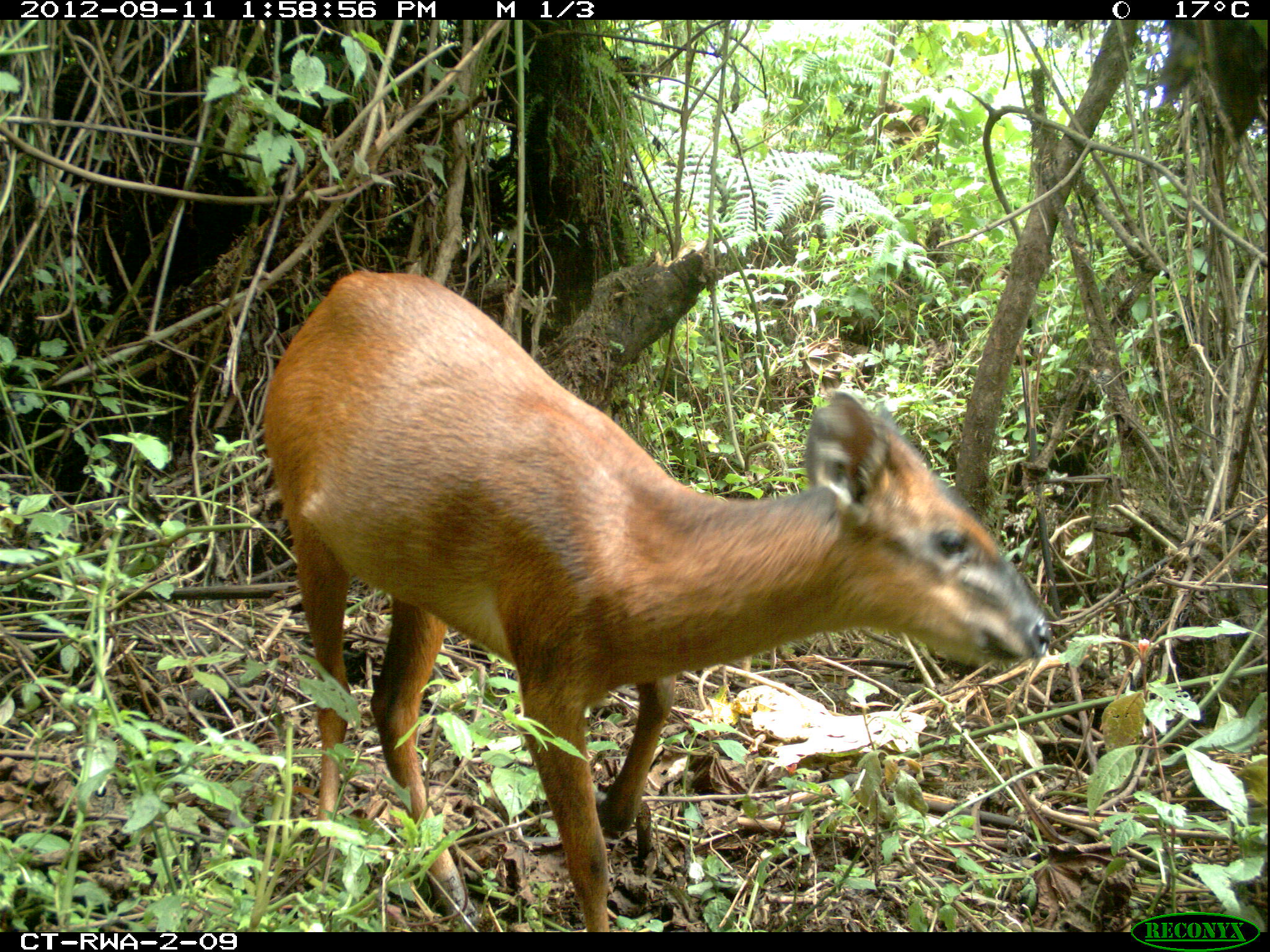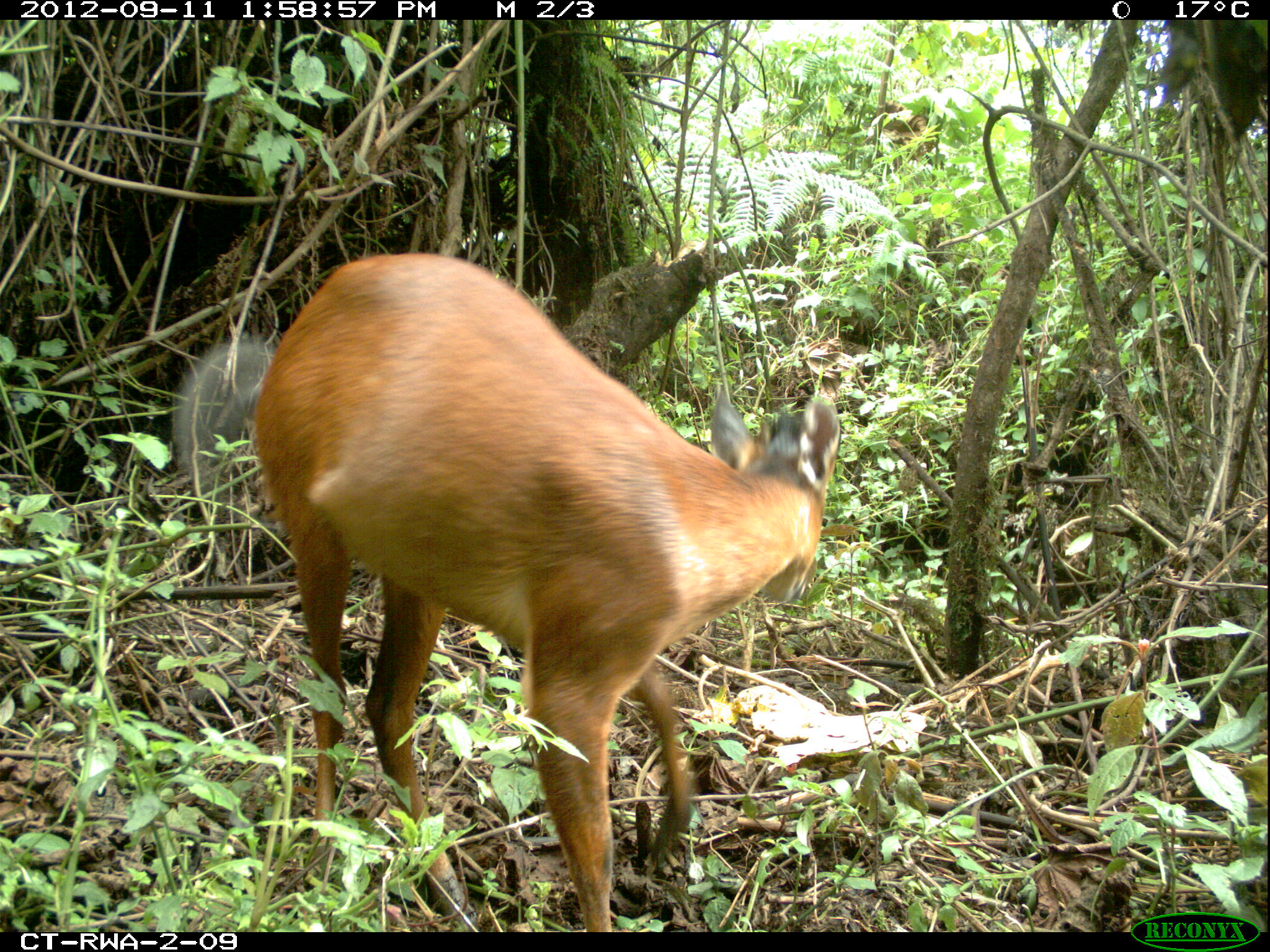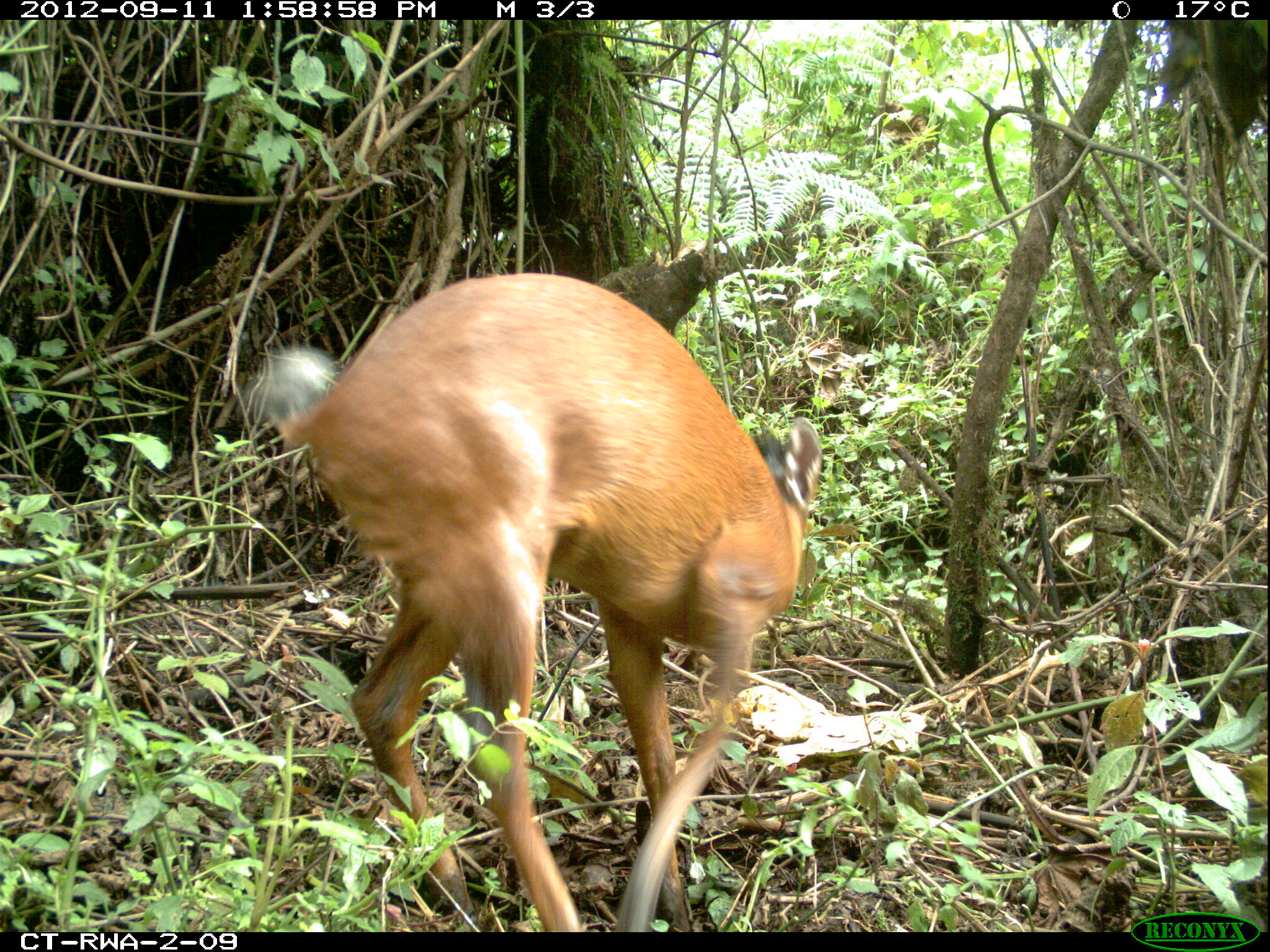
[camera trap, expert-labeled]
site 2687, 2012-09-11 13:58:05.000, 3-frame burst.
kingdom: Animalia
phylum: Chordata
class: Mammalia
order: Artiodactyla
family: Bovidae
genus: Cephalophus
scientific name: Cephalophus nigrifrons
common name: black-fronted duiker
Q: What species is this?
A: Cephalophus nigrifrons (black-fronted duiker).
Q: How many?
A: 1.